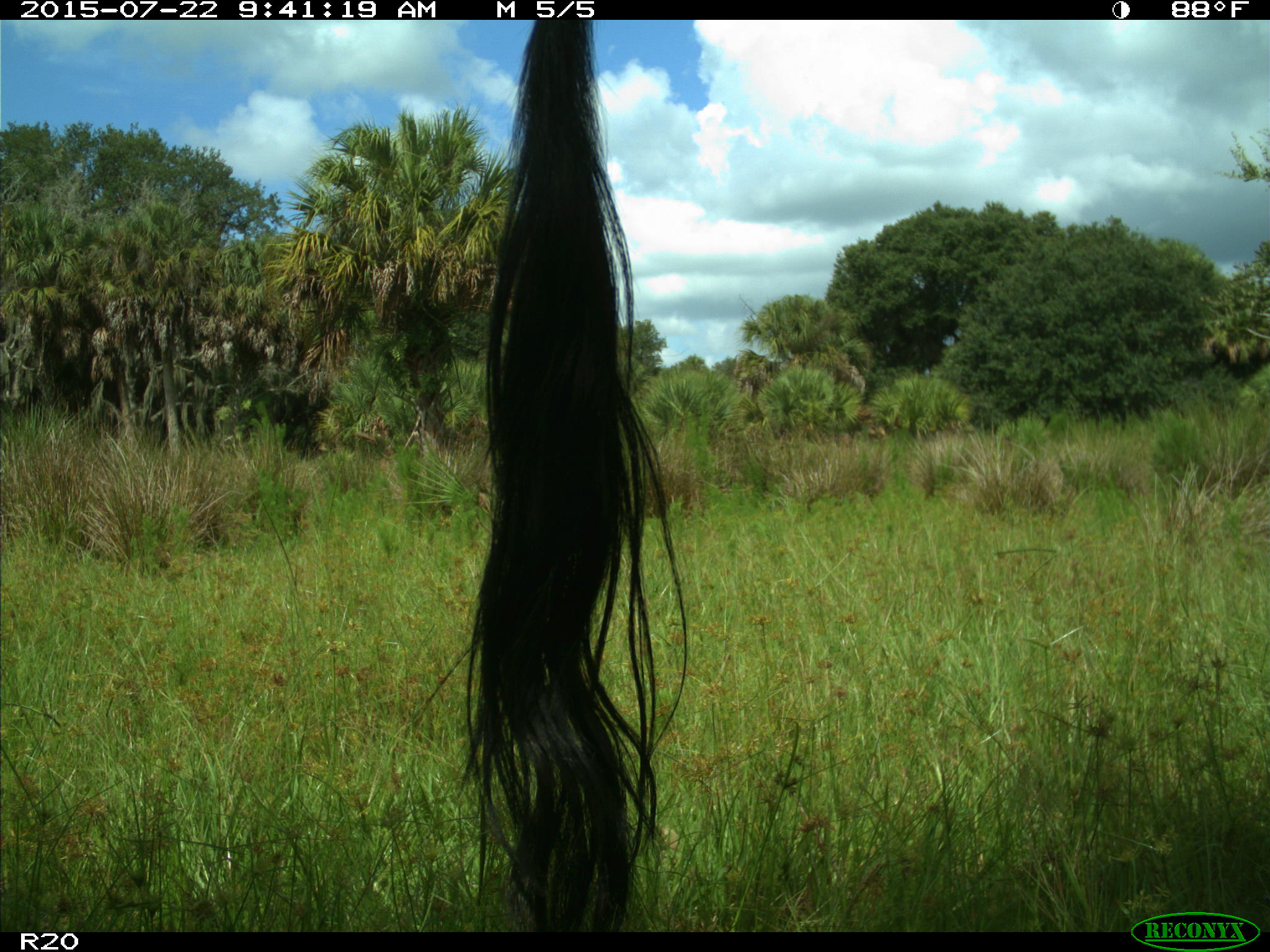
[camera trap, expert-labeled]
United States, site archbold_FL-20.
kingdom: Animalia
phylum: Chordata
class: Mammalia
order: Artiodactyla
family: Bovidae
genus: Bos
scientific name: Bos taurus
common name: domestic cow